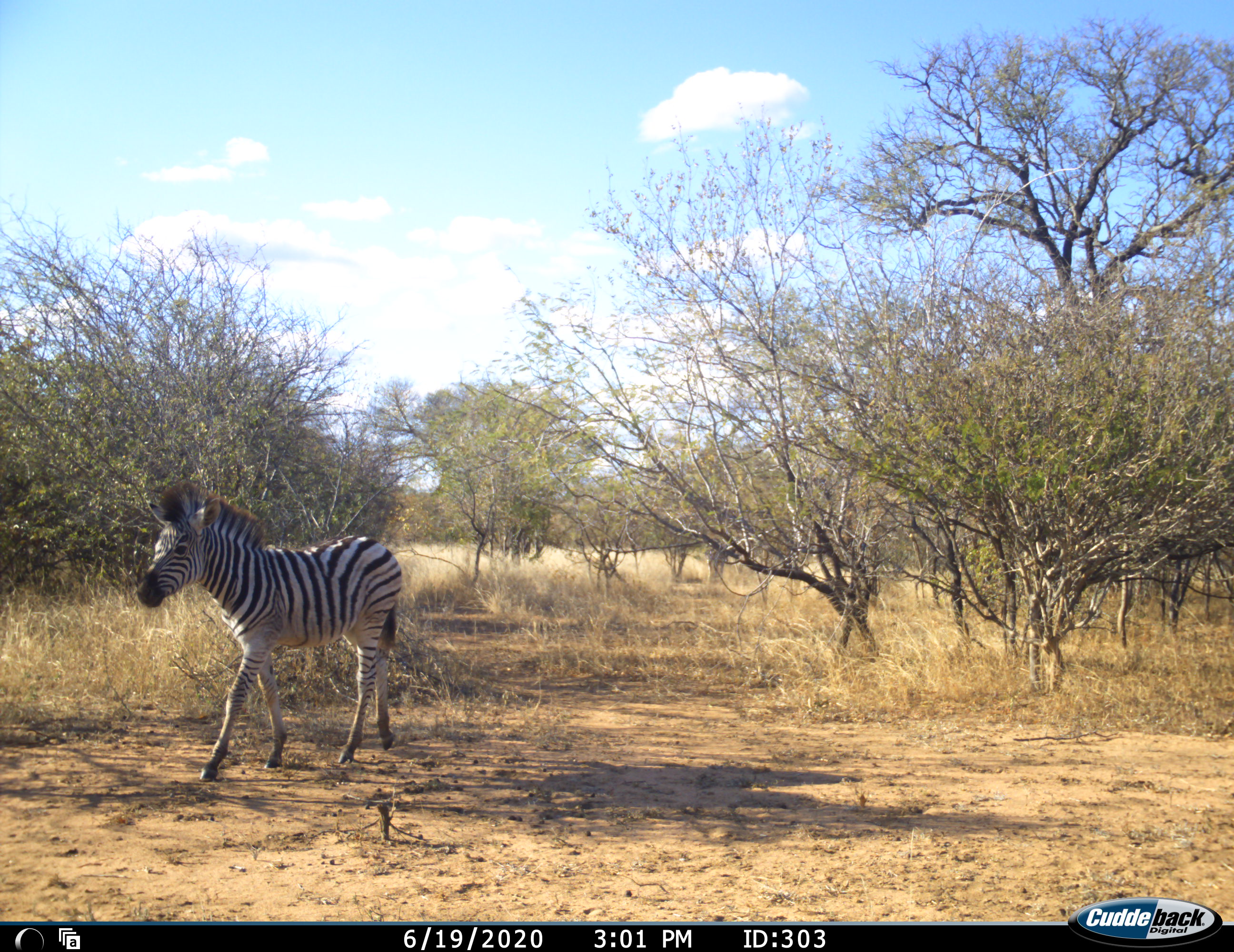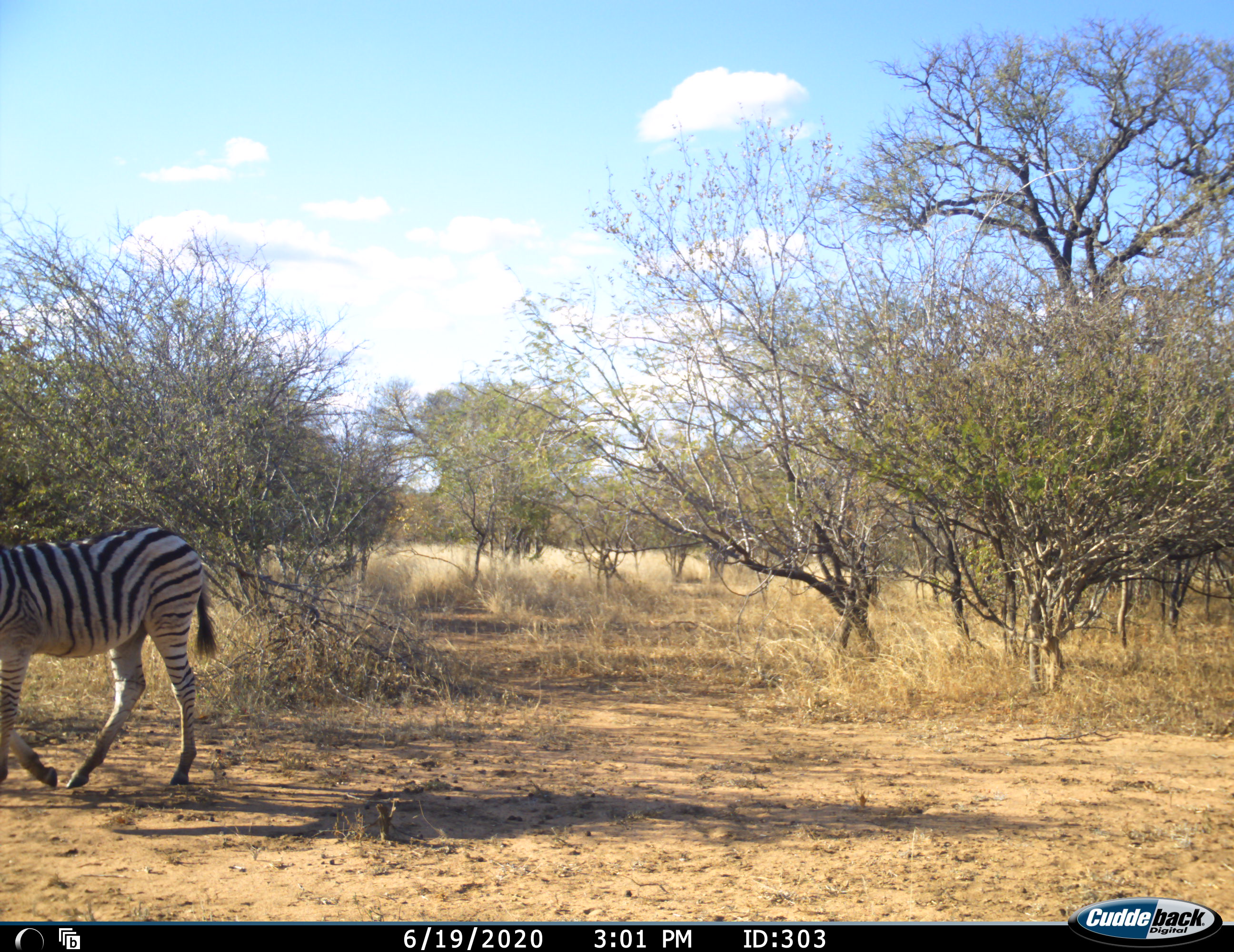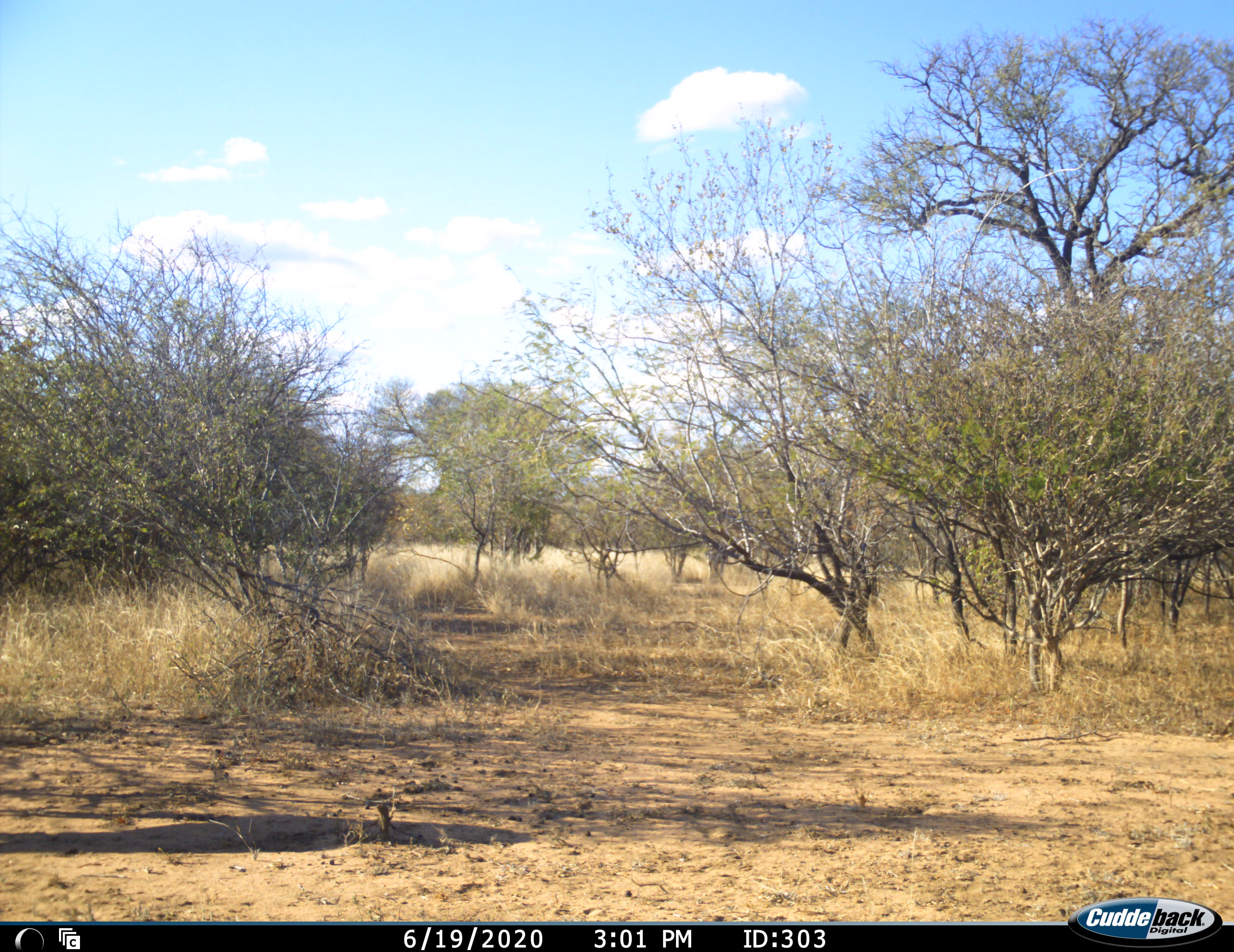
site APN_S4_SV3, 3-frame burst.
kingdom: Animalia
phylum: Chordata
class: Mammalia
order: Perissodactyla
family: Equidae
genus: Equus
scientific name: Equus quagga burchellii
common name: burchell's zebra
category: zebraburchells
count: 1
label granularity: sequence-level